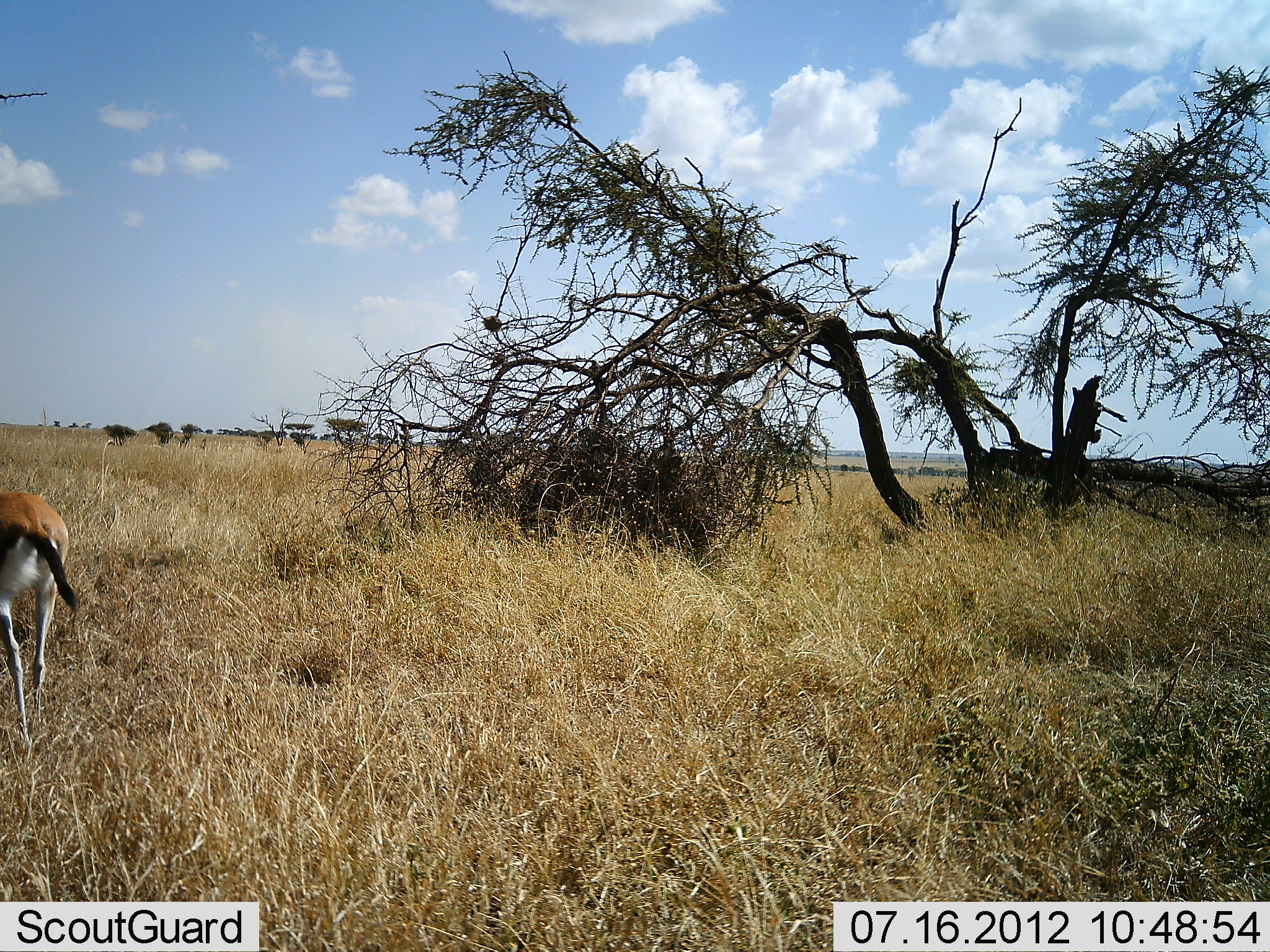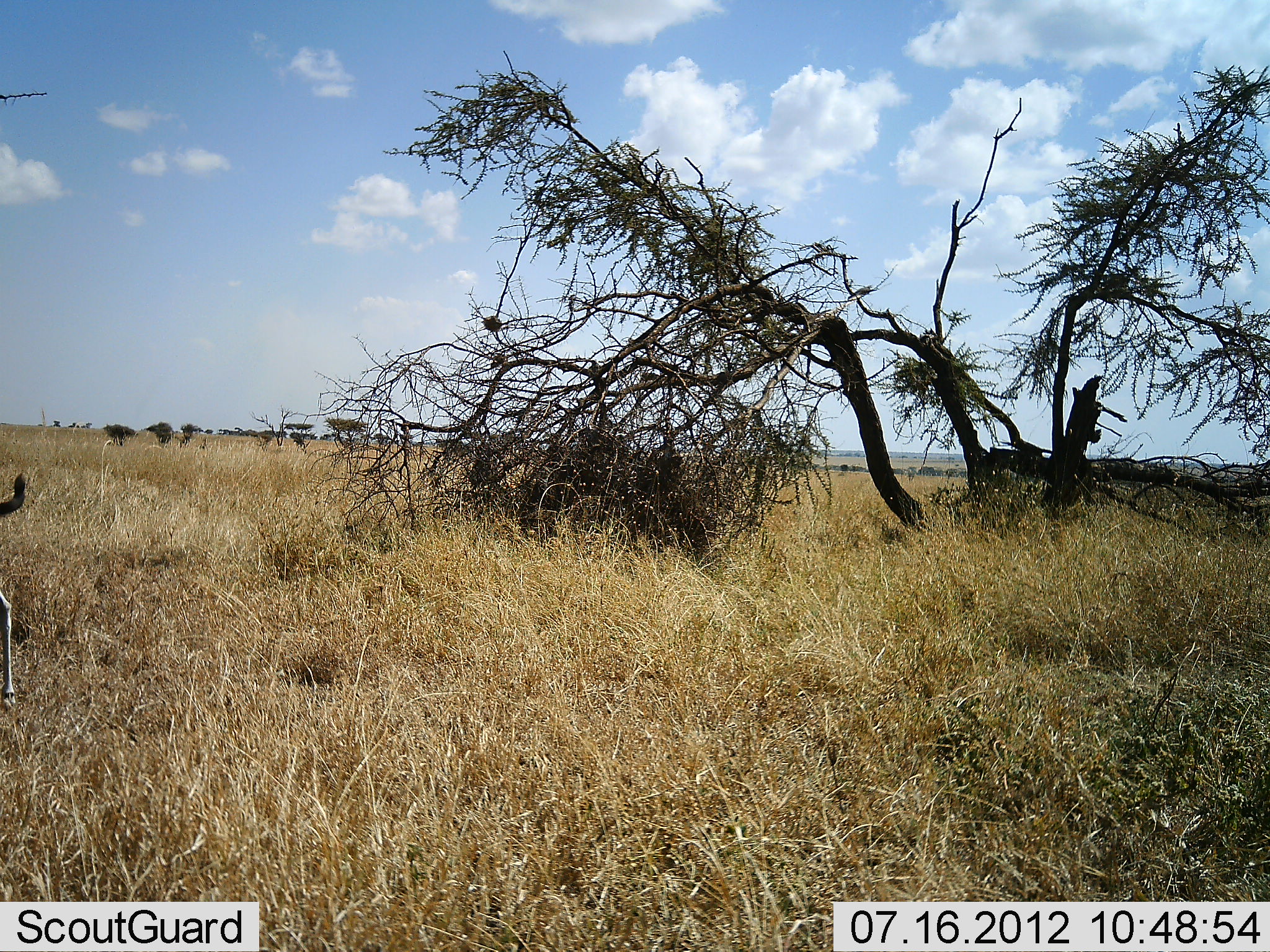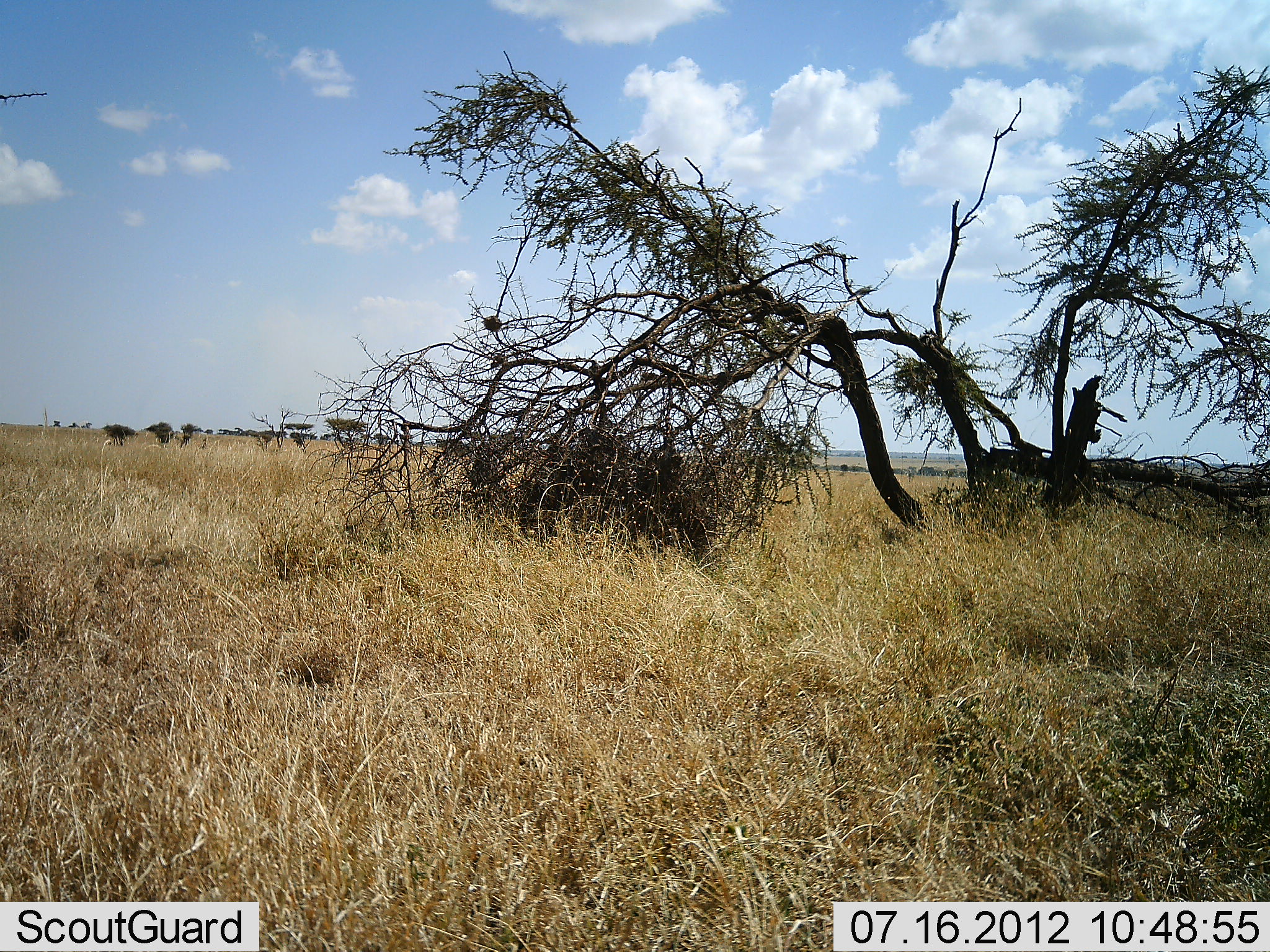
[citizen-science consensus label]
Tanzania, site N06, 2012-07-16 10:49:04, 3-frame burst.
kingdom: Animalia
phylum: Chordata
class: Mammalia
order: Artiodactyla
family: Bovidae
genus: Eudorcas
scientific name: Eudorcas thomsonii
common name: thomson's gazelle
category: gazellethomsons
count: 1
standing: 0%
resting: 0%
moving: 100%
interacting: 0%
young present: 0%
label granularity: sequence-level